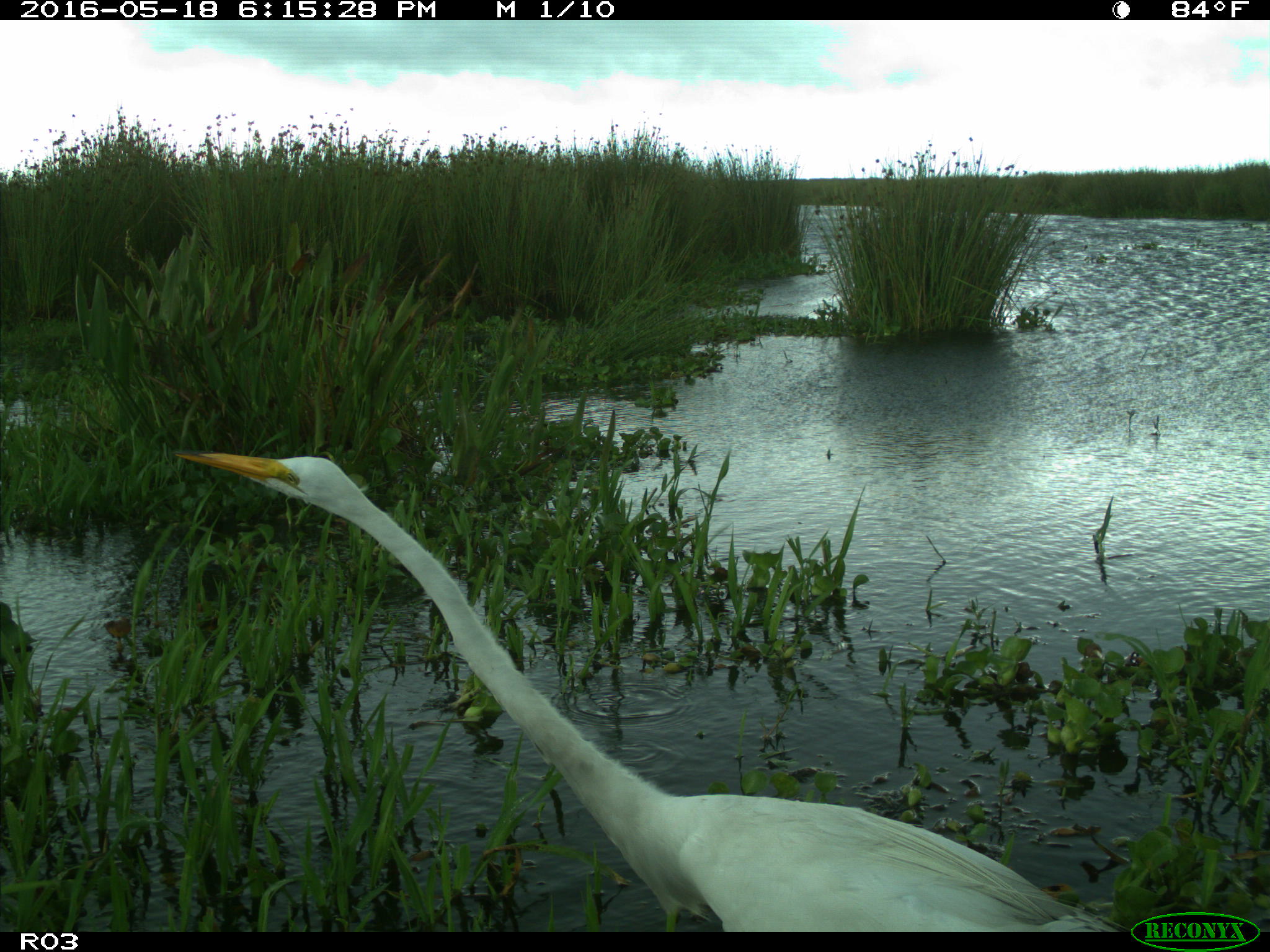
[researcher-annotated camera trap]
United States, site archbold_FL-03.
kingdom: Animalia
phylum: Chordata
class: Aves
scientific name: Aves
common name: birds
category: unidentified bird